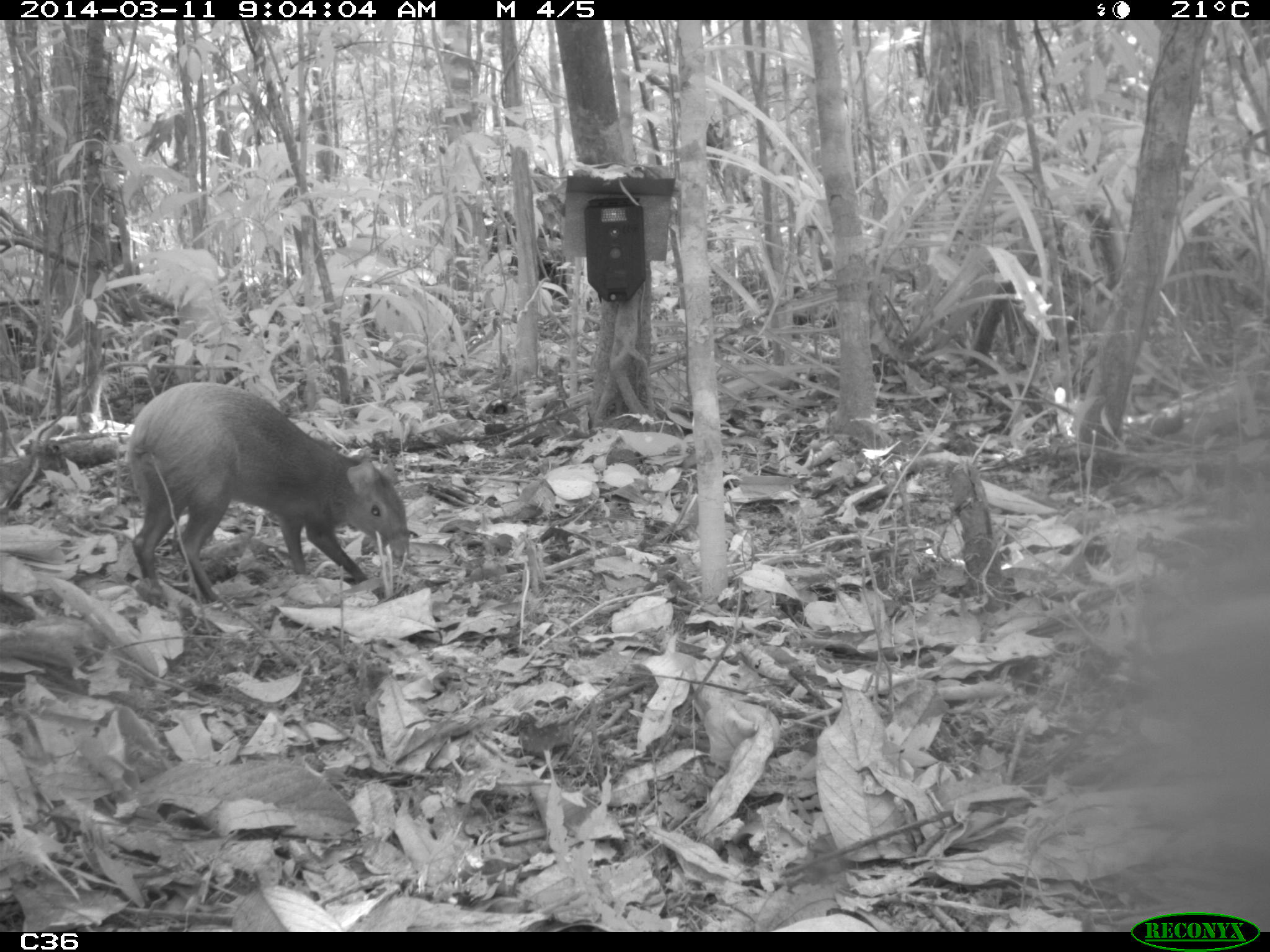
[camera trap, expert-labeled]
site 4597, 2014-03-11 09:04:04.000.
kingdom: Animalia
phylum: Chordata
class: Mammalia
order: Rodentia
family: Dasyproctidae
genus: Dasyprocta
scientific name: Dasyprocta leporina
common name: red-rumped agouti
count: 1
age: adult